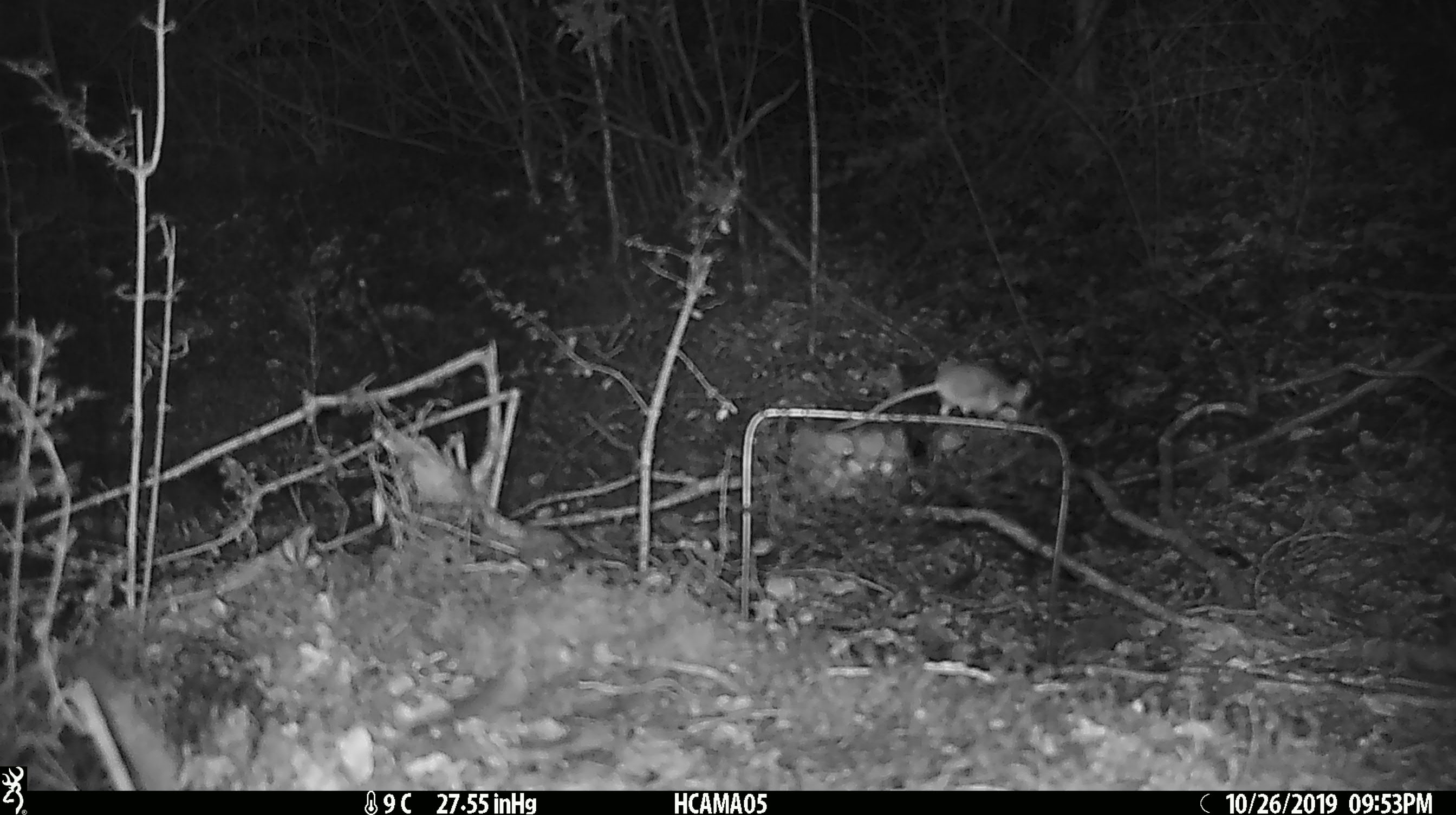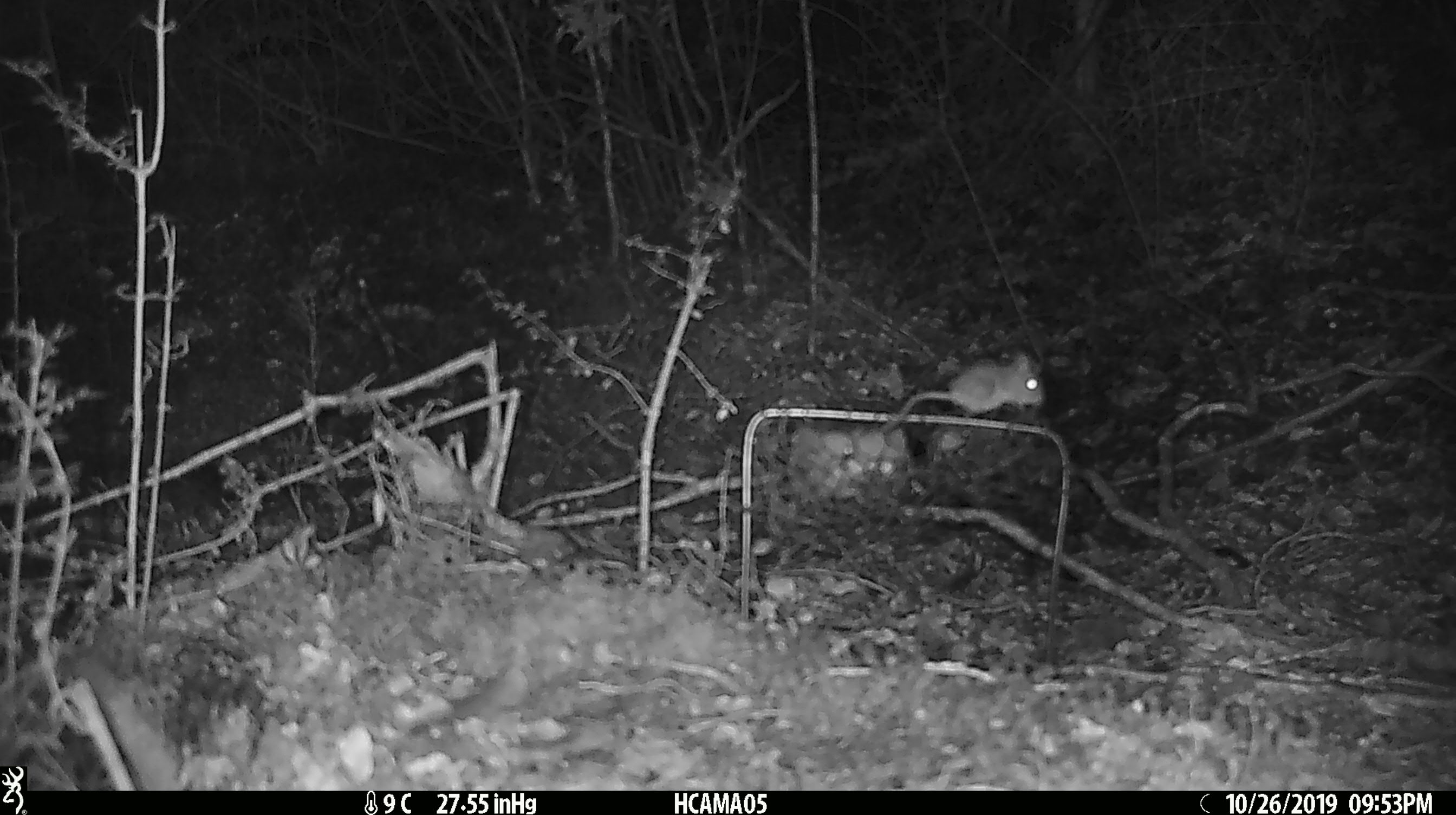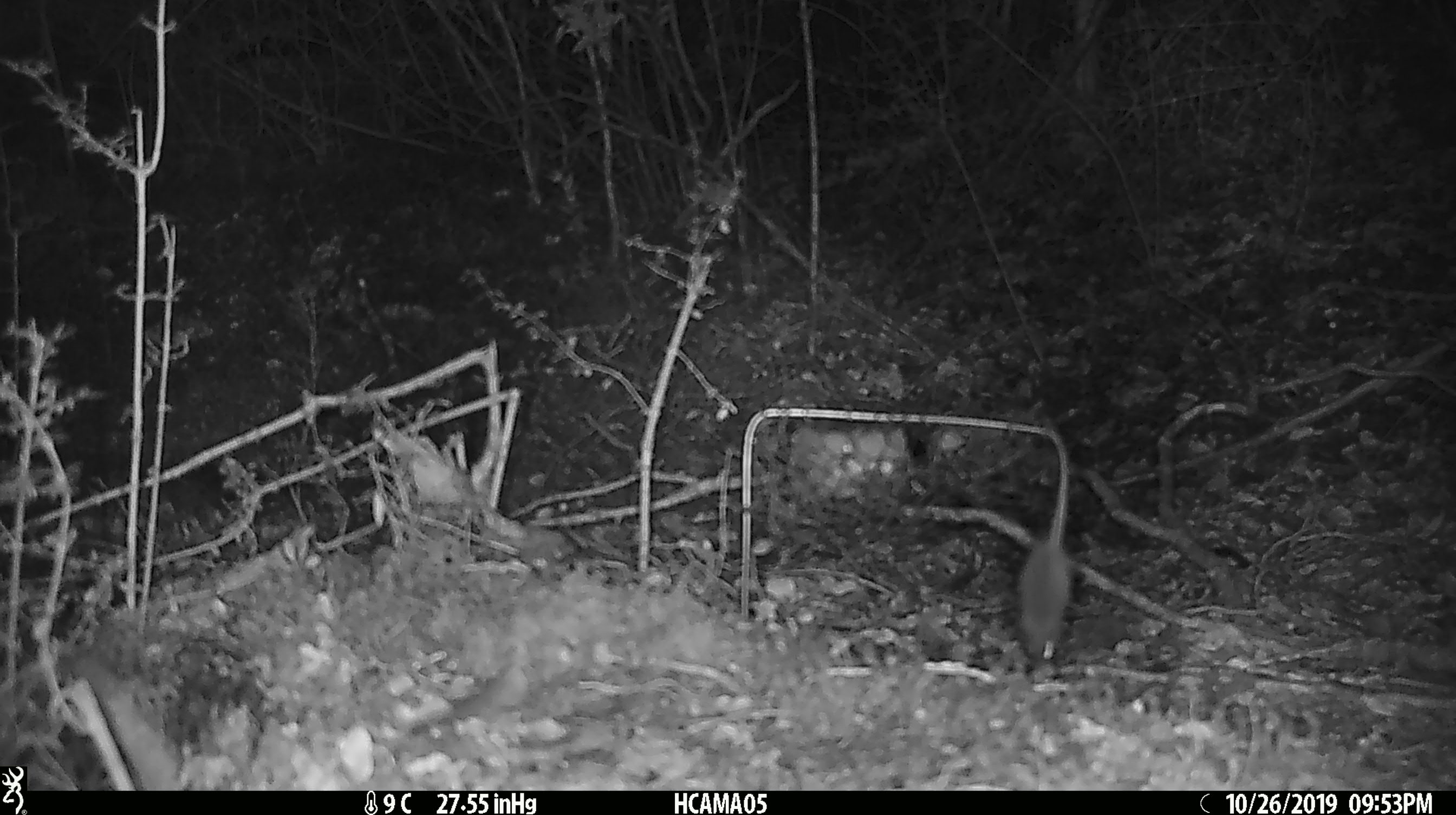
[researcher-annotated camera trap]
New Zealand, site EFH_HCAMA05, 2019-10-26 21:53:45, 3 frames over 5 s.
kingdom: Animalia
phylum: Chordata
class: Mammalia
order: Rodentia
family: Muridae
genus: Mus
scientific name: Mus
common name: mouse